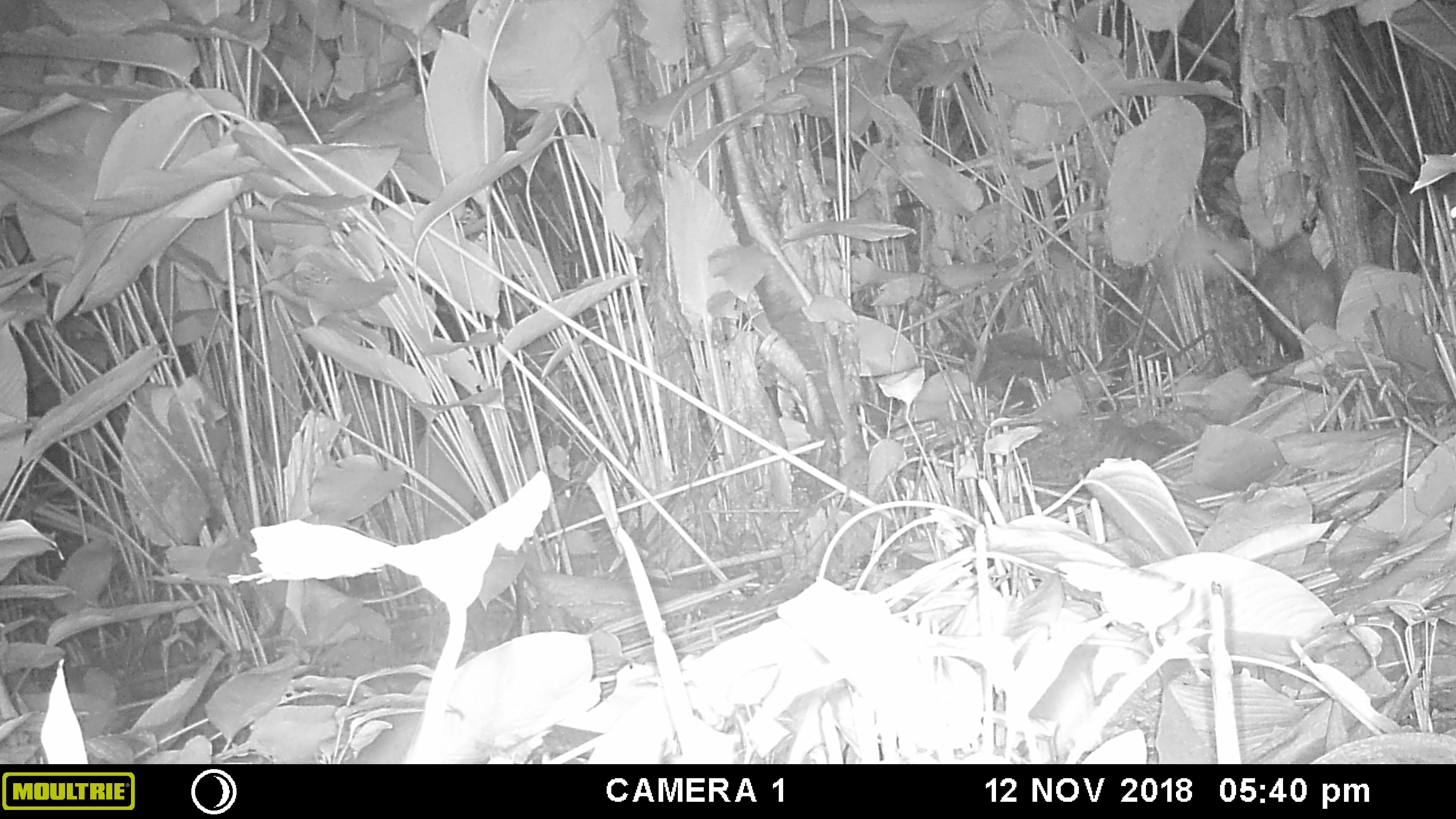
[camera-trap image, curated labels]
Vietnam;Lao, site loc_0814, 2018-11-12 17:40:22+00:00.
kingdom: Animalia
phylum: Chordata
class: Mammalia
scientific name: Mammalia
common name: mammal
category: unidentified mammal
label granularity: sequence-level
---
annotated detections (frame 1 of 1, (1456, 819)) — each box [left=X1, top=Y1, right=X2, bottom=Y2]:
unidentified mammal: [left=1253, top=234, right=1337, bottom=360]